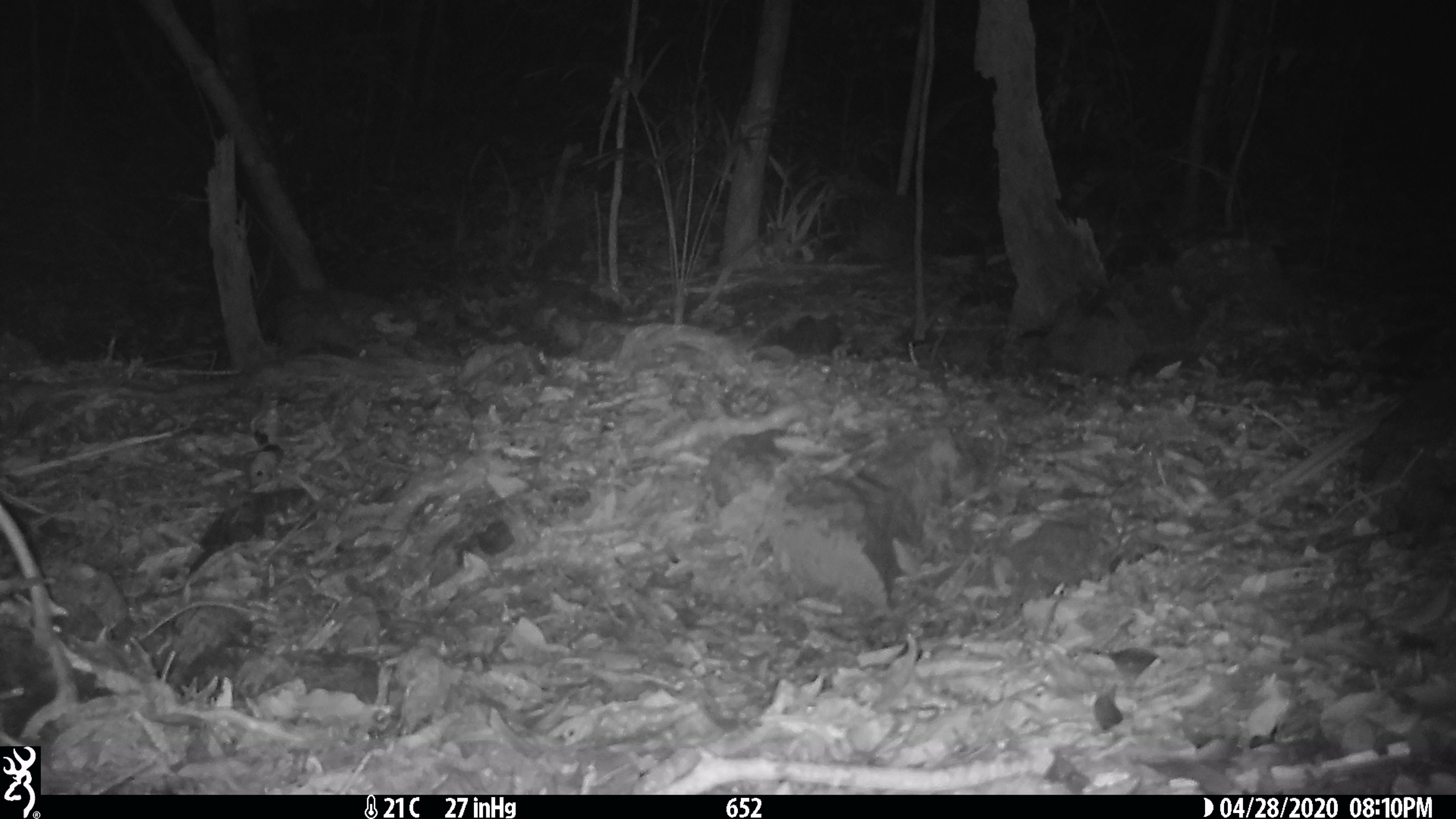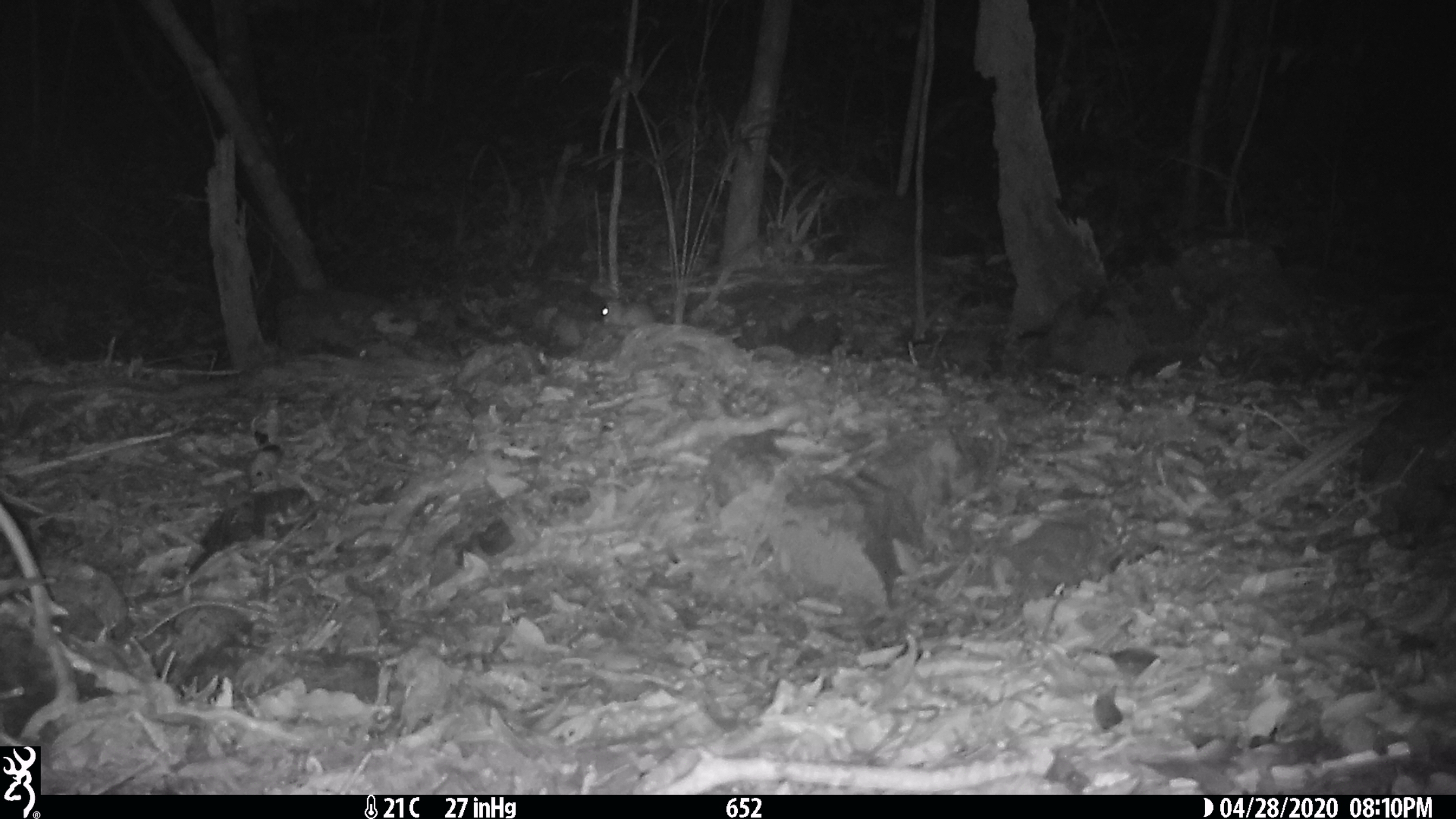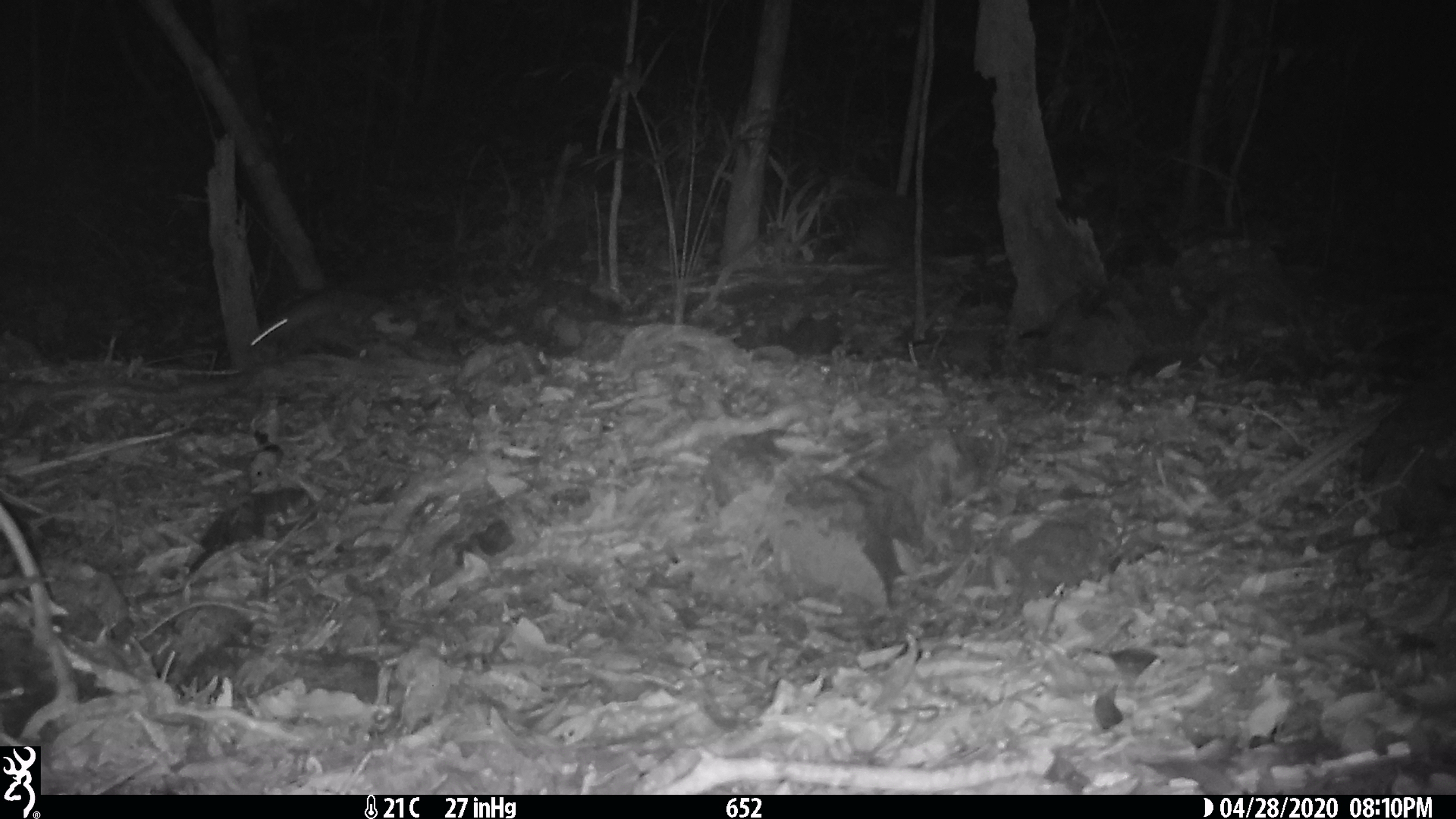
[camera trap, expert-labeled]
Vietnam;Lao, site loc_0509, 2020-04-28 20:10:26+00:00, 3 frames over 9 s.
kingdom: Animalia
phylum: Chordata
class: Mammalia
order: Rodentia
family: Muridae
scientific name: Muridae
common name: old-world mice and rats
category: unidentified murid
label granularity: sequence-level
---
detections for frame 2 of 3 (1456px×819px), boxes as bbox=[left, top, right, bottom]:
unidentified murid: bbox=[579, 288, 609, 318]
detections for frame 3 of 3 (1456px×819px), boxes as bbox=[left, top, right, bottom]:
unidentified murid: bbox=[250, 288, 351, 346]